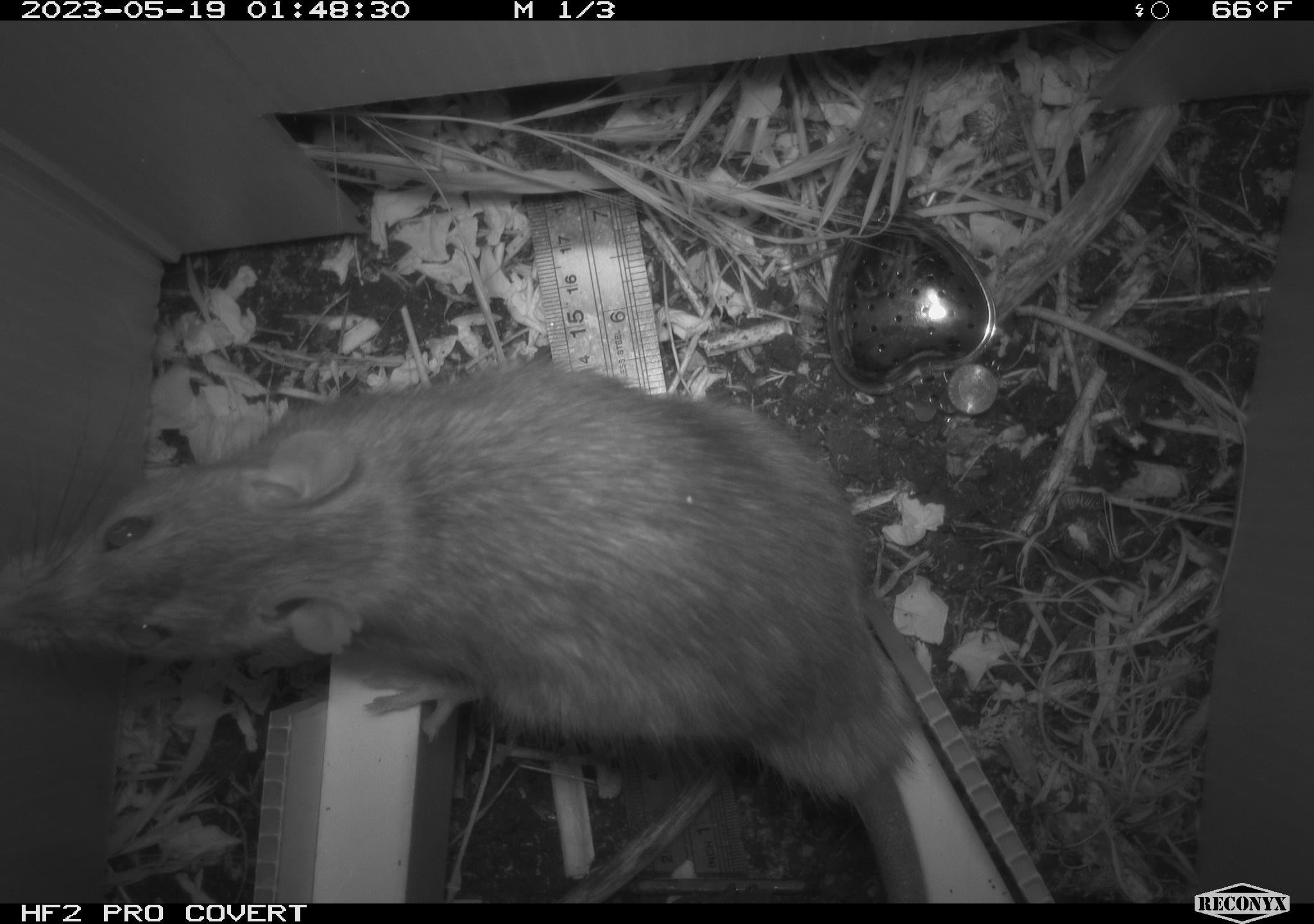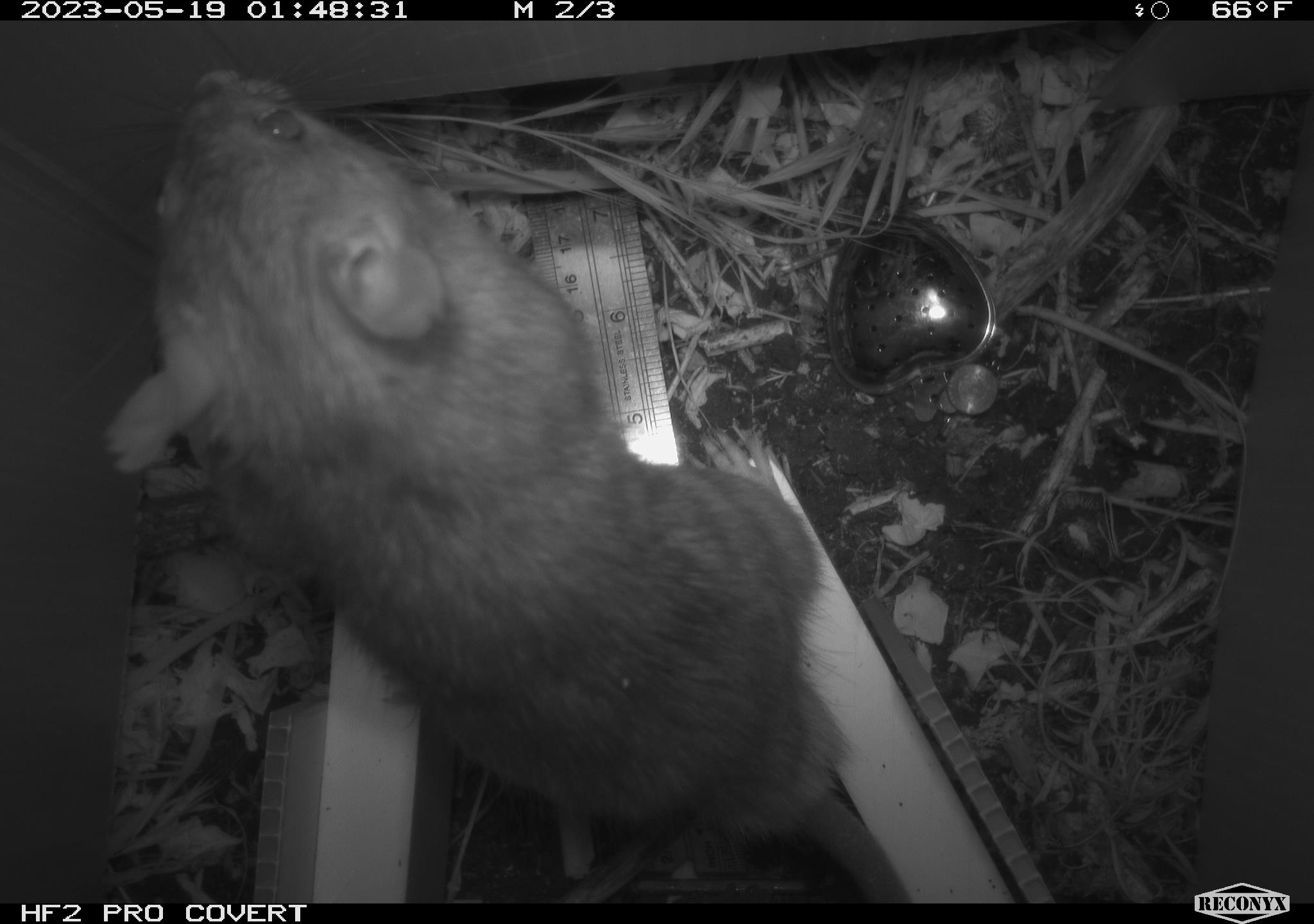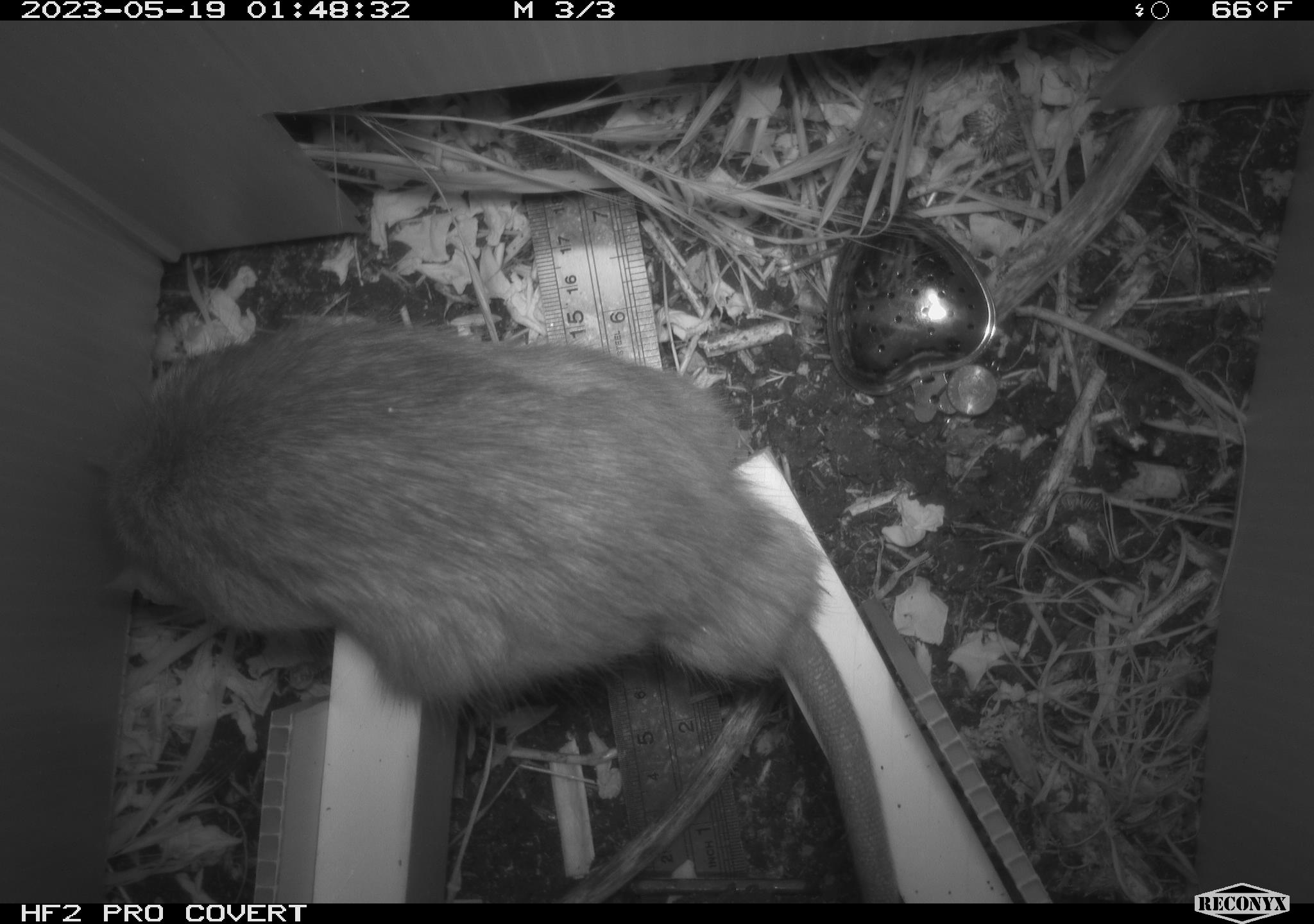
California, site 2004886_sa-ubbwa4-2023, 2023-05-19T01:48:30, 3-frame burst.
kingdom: Animalia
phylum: Chordata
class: Mammalia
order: Rodentia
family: Muridae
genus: Rattus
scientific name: Rattus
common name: rat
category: rattus species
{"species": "rattus species (rat) (Rattus)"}